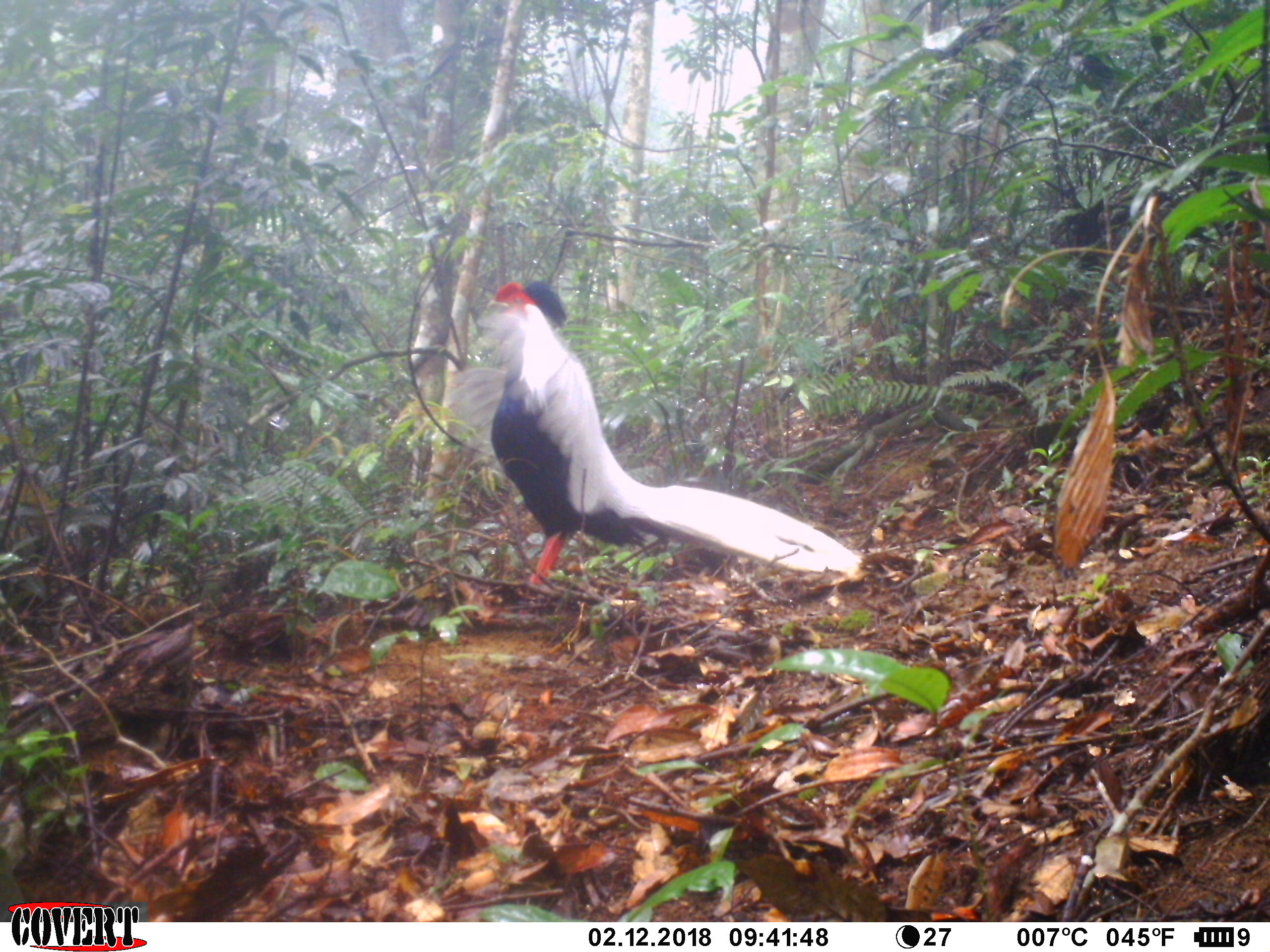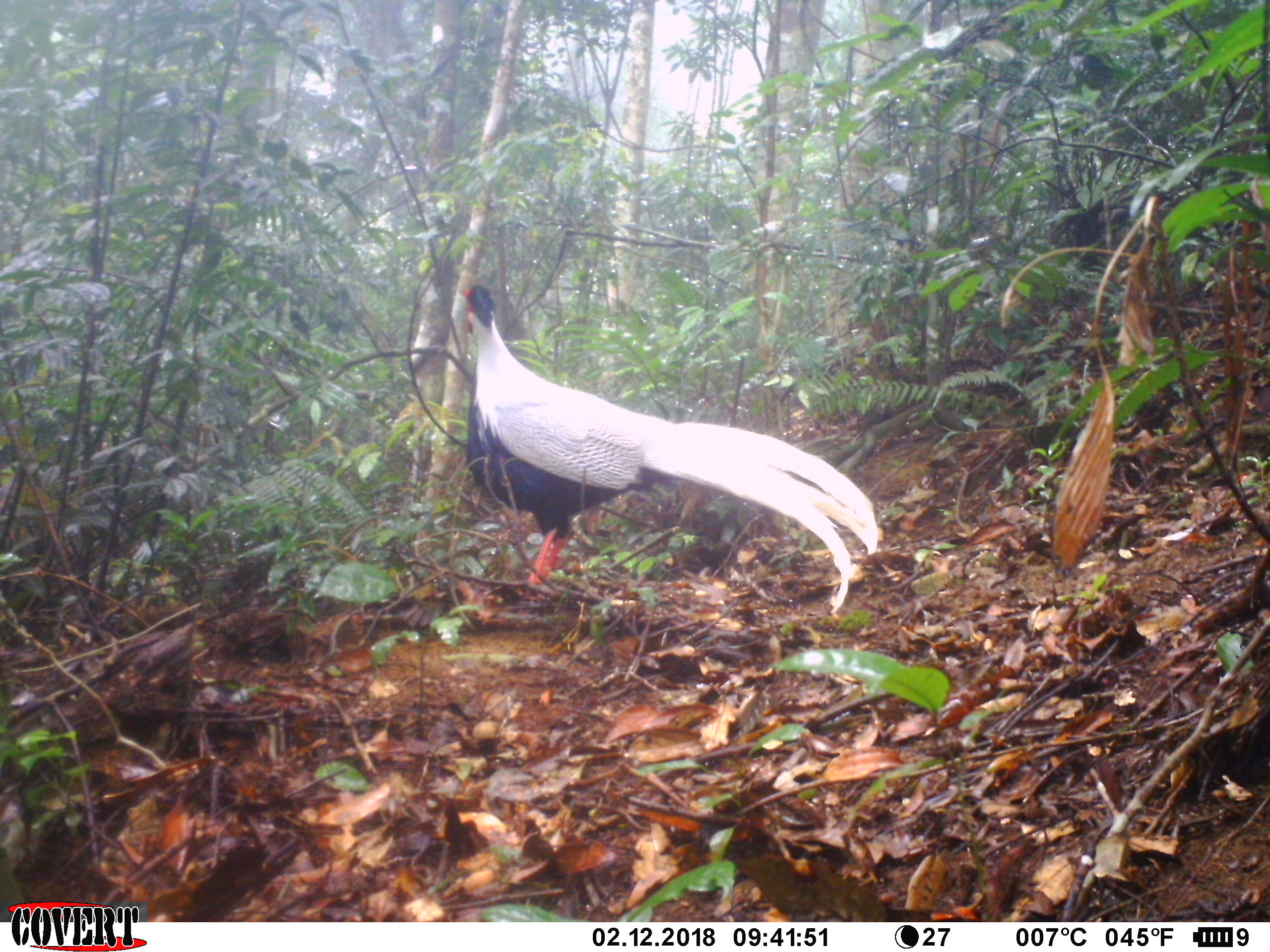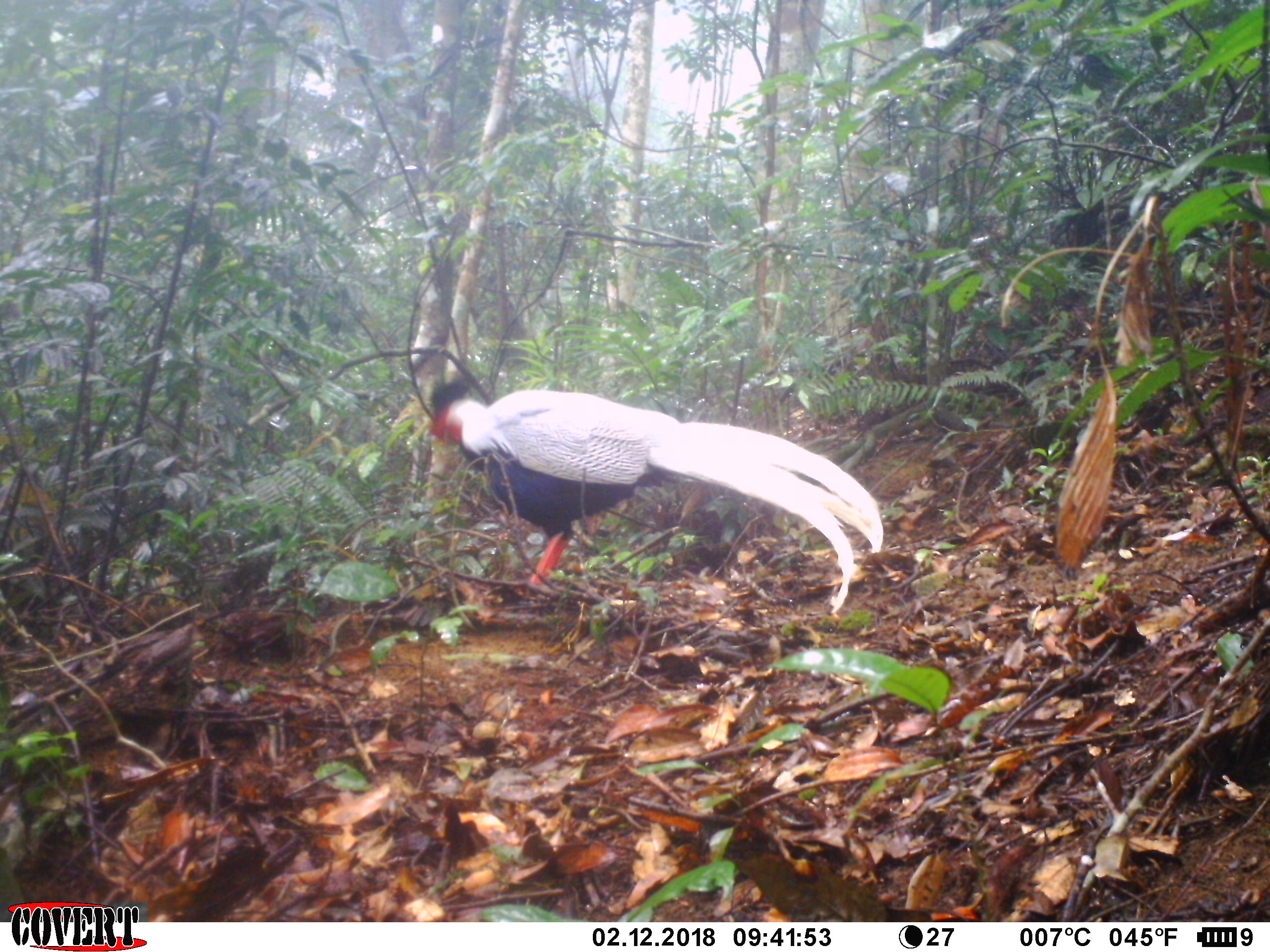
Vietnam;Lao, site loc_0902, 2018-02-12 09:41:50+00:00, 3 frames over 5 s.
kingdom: Animalia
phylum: Chordata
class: Aves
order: Galliformes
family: Phasianidae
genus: Lophura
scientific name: Lophura nycthemera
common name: silver pheasant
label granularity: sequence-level